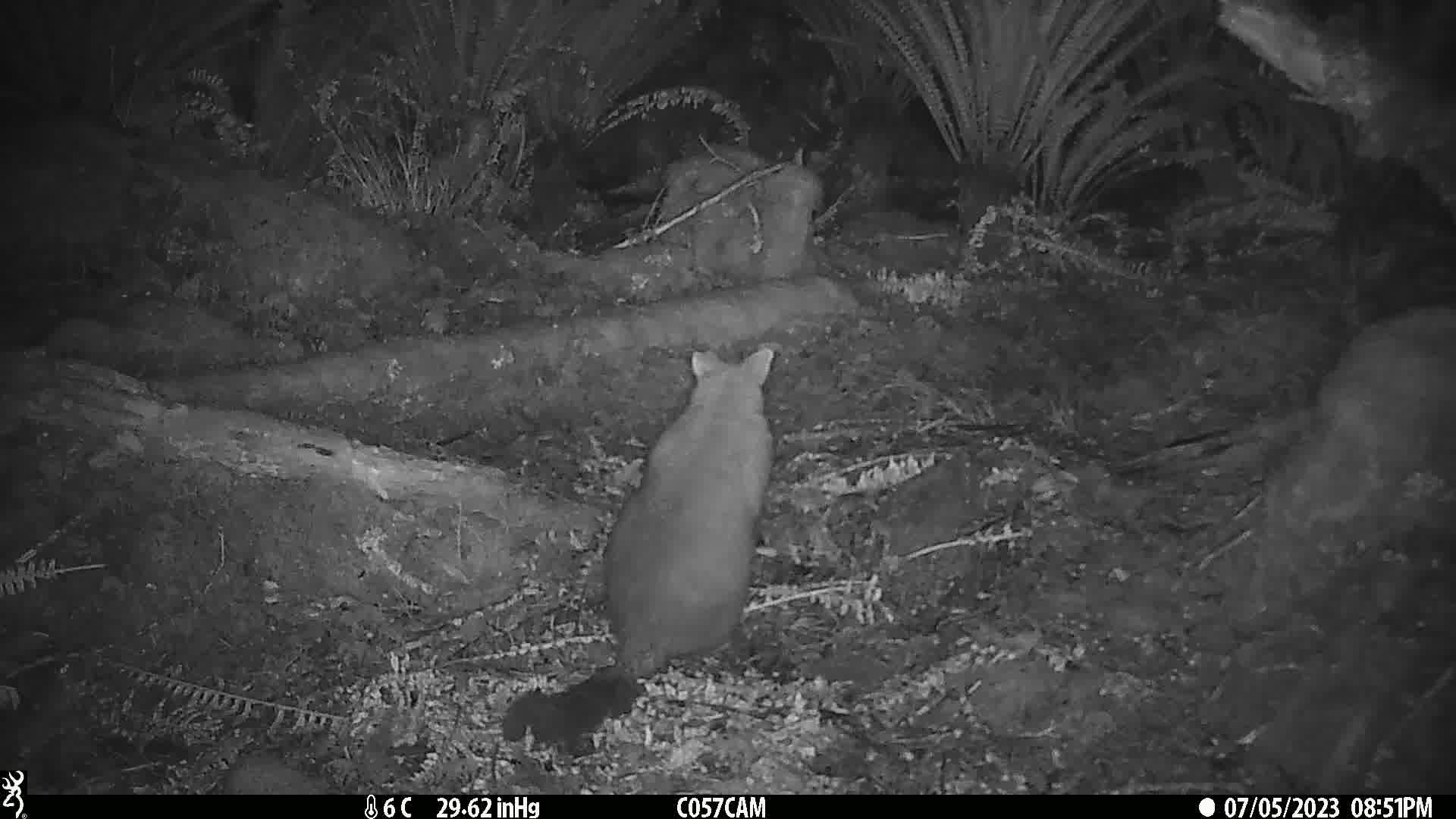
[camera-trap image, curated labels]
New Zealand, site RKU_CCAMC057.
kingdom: Animalia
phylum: Chordata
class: Mammalia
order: Diprotodontia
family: Phalangeridae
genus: Trichosurus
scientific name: Trichosurus vulpecula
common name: common brushtail possum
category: possum